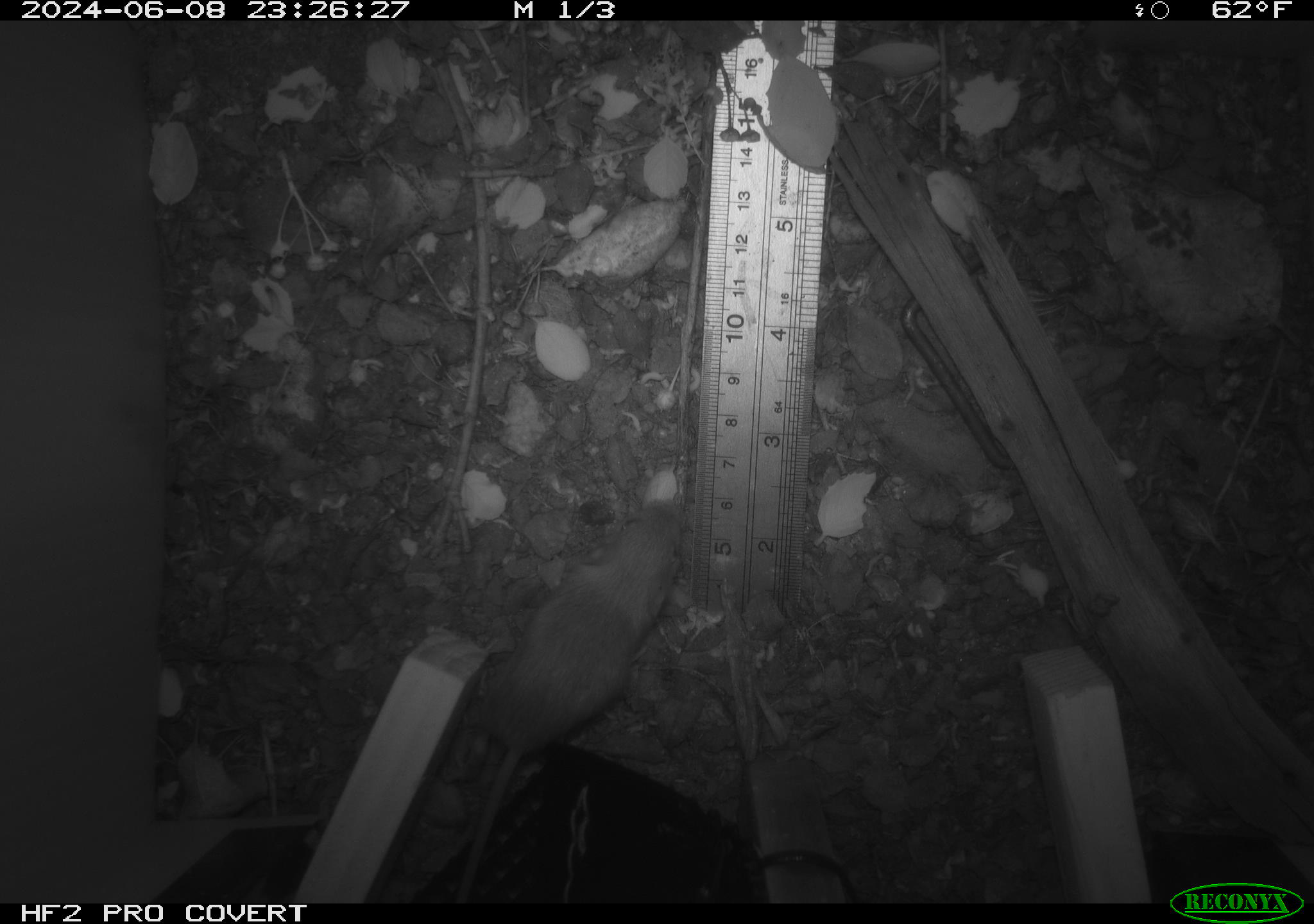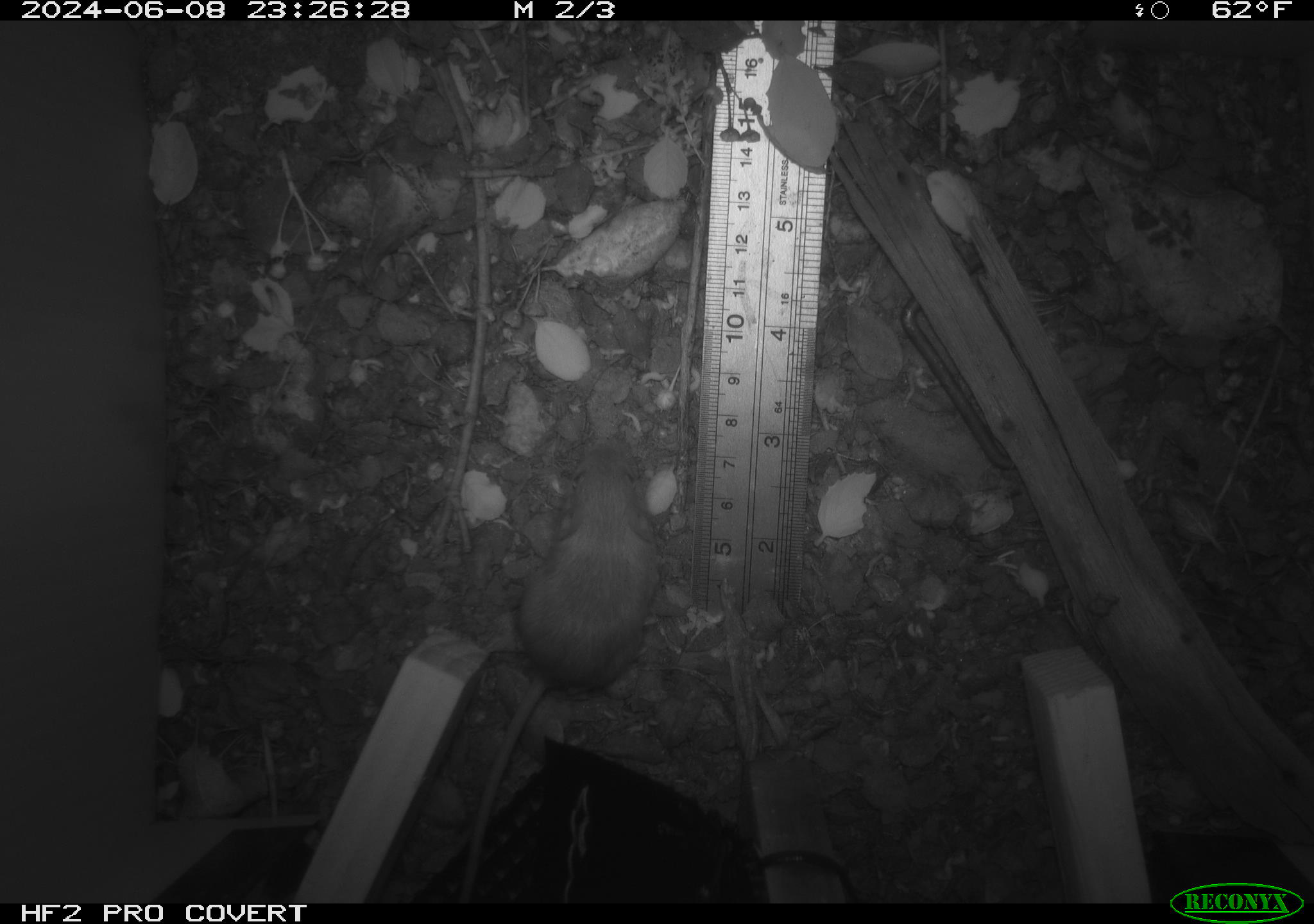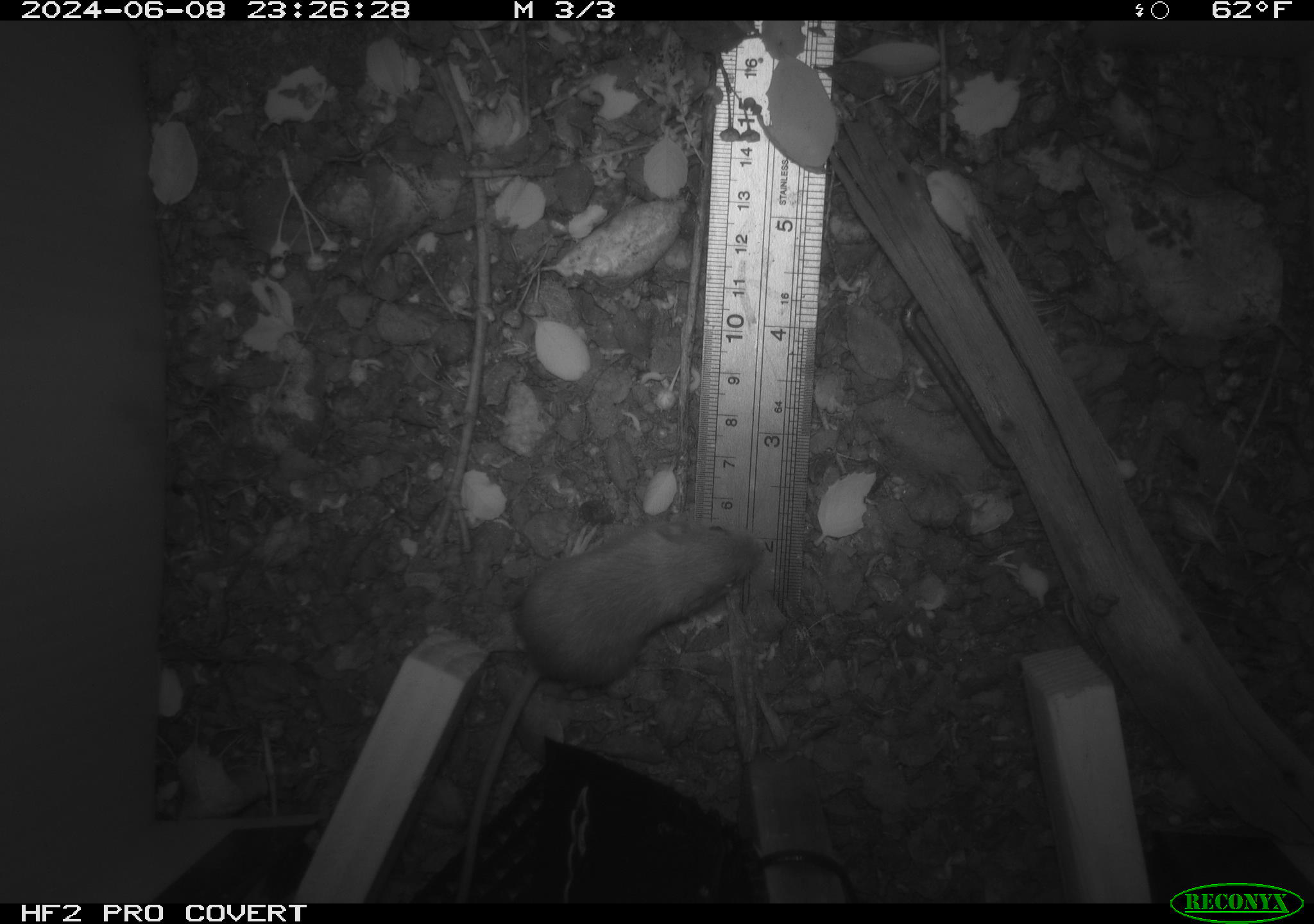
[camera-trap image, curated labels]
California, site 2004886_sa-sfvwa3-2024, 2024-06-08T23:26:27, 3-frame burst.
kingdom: Animalia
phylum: Chordata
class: Mammalia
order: Rodentia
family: Heteromyidae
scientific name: Heteromyidae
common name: kangaroo rats and pocket mice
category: heteromyidae family